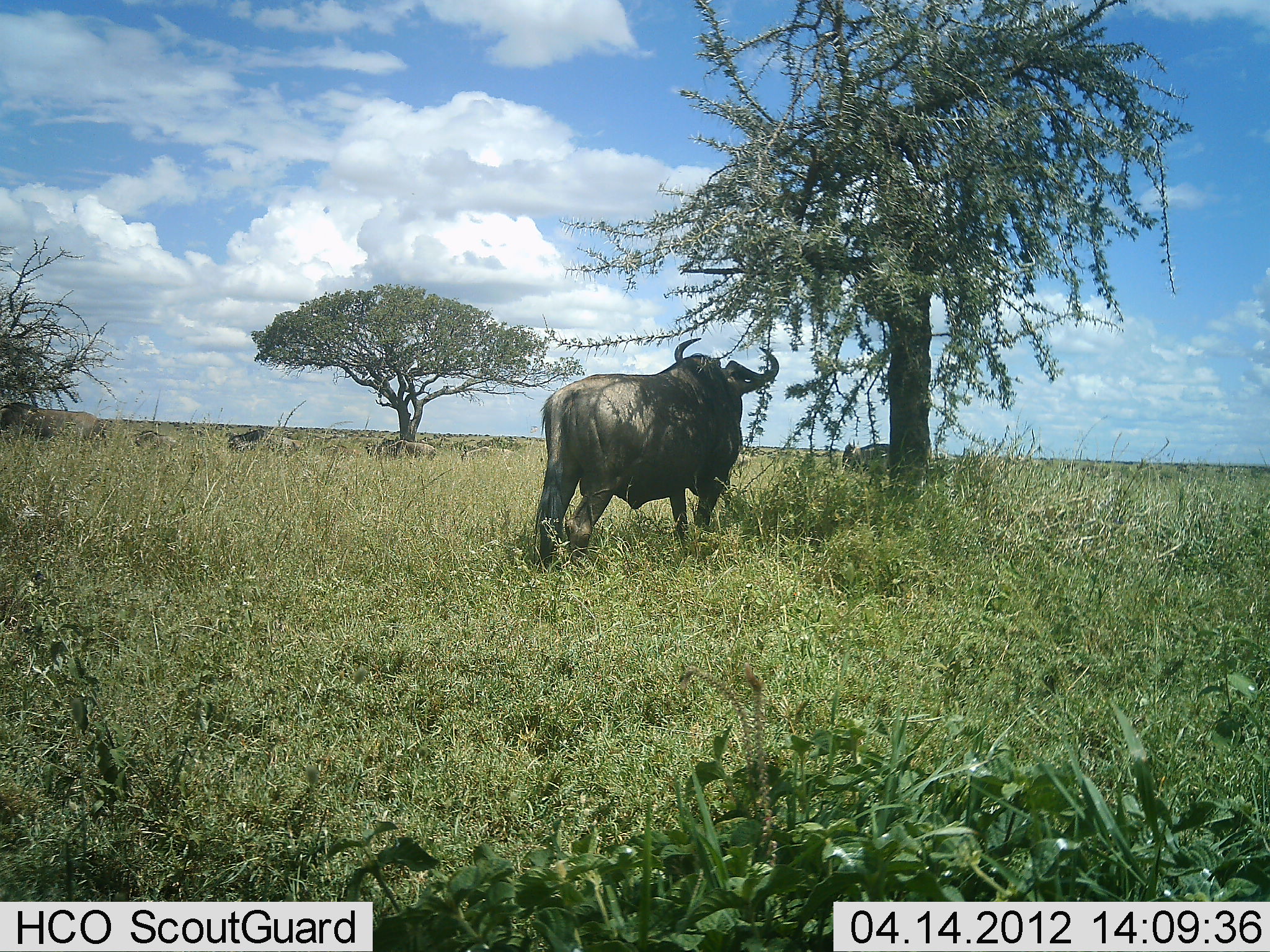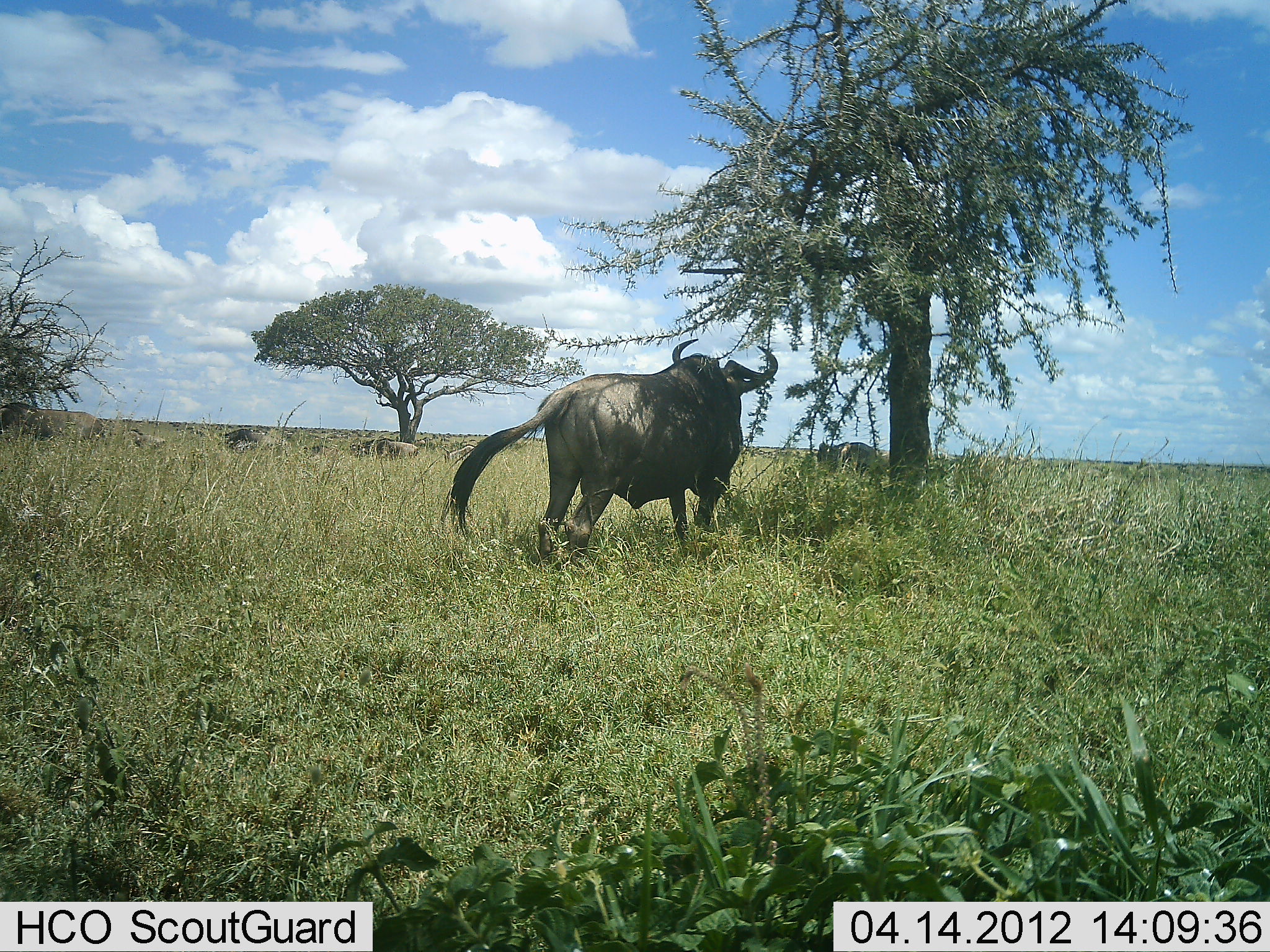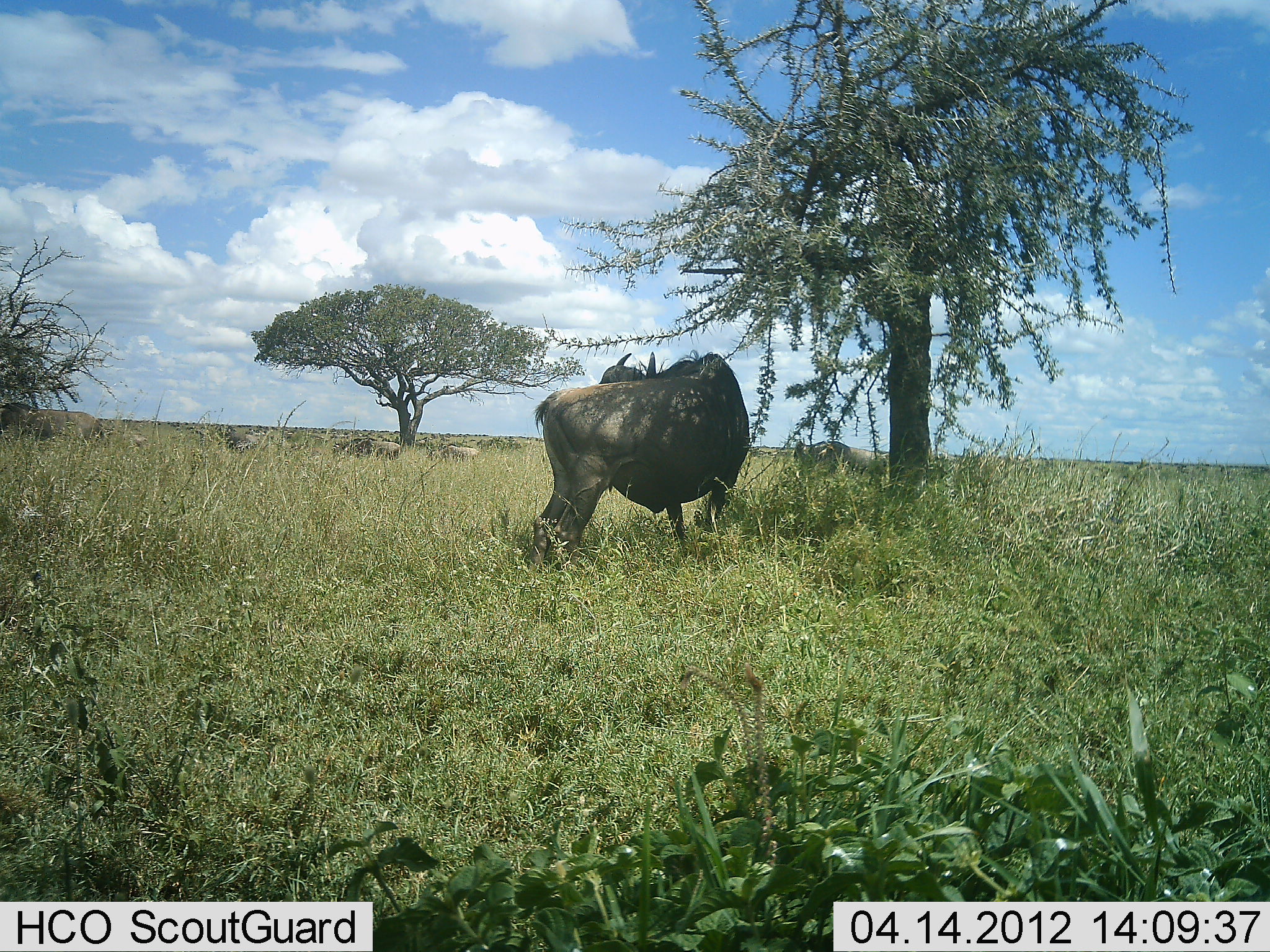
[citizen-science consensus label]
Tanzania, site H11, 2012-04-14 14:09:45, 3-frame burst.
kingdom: Animalia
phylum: Chordata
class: Mammalia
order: Artiodactyla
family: Bovidae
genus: Connochaetes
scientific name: Connochaetes taurinus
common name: blue wildebeest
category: wildebeest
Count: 7.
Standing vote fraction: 79%.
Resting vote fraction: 7%.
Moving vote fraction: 79%.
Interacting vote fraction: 0%.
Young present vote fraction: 7%.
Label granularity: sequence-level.